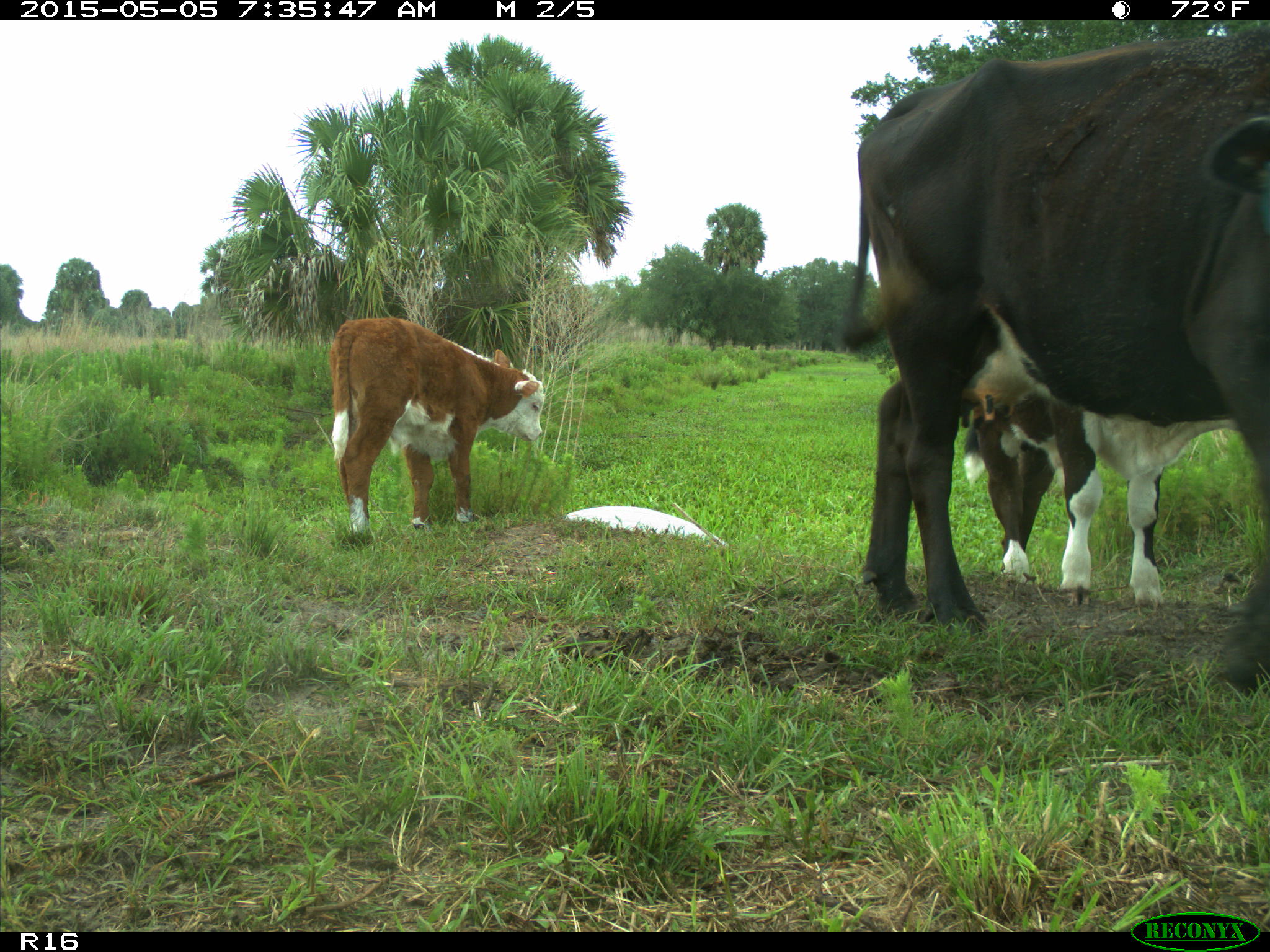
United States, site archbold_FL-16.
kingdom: Animalia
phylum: Chordata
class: Mammalia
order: Artiodactyla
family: Bovidae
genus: Bos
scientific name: Bos taurus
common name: domestic cow